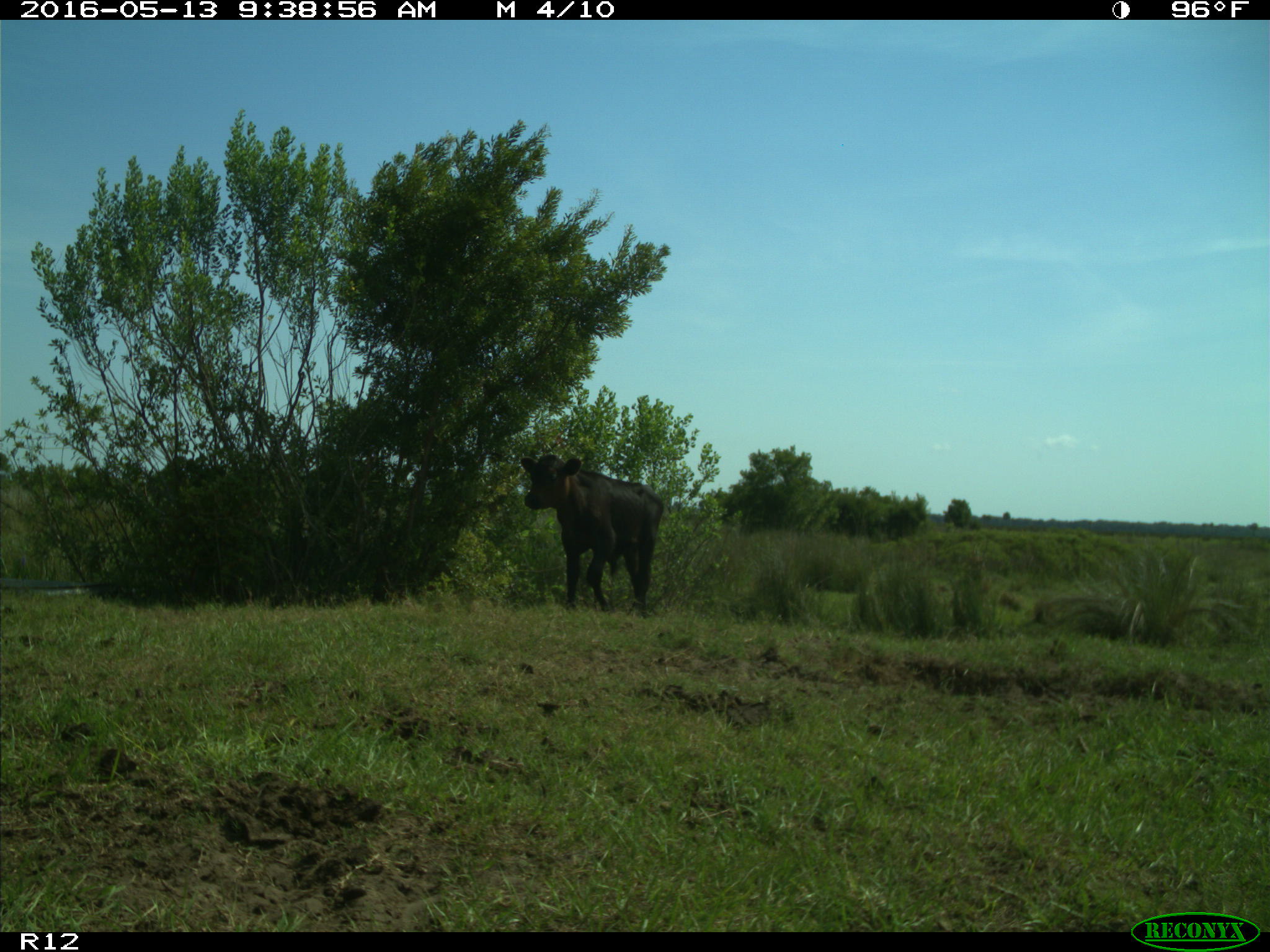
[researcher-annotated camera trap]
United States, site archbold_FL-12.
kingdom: Animalia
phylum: Chordata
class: Mammalia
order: Artiodactyla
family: Bovidae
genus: Bos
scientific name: Bos taurus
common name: domestic cow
Bos taurus (domestic cow).